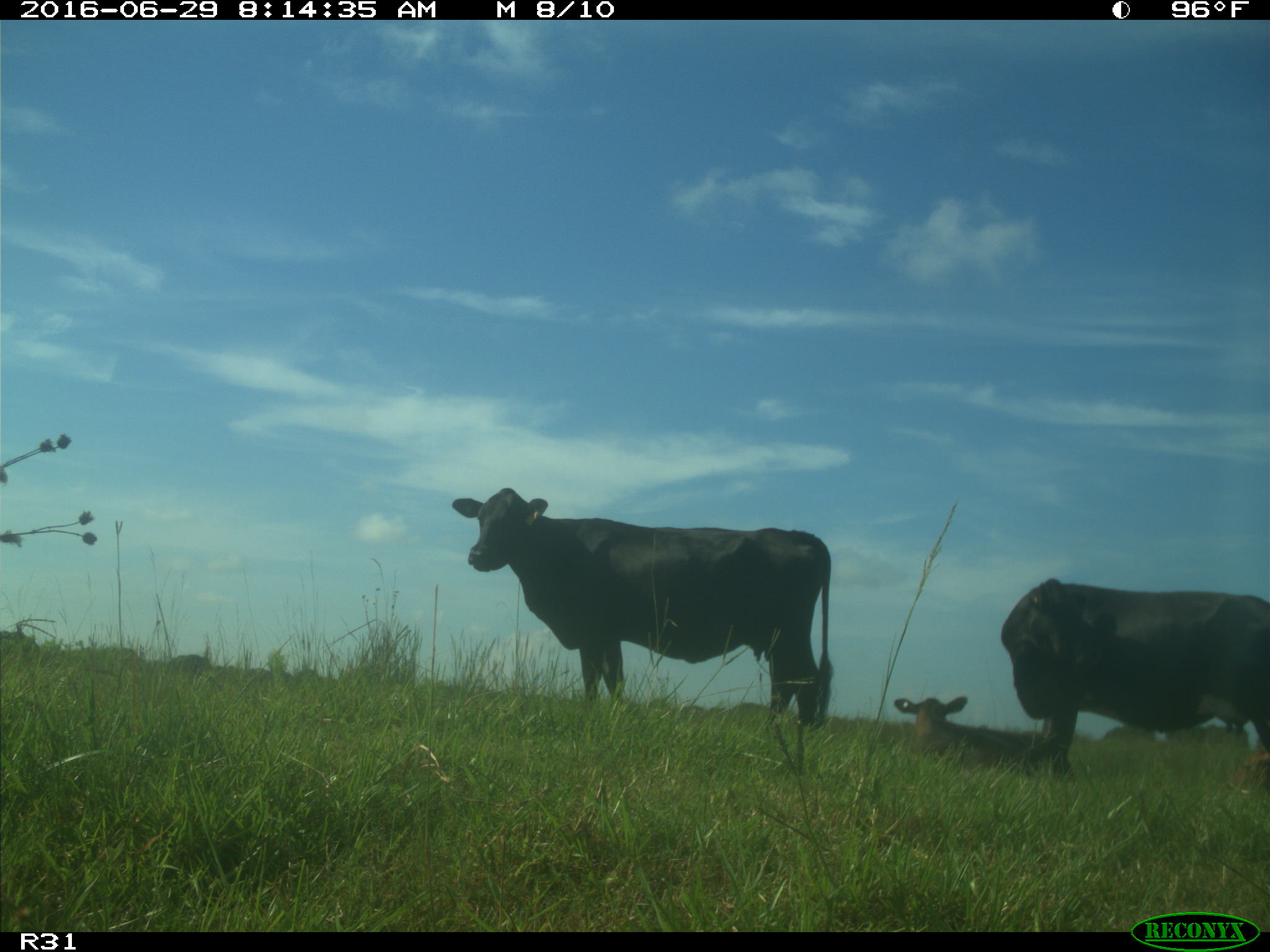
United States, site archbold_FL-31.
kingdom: Animalia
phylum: Chordata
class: Mammalia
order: Artiodactyla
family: Bovidae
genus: Bos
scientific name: Bos taurus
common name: domestic cow